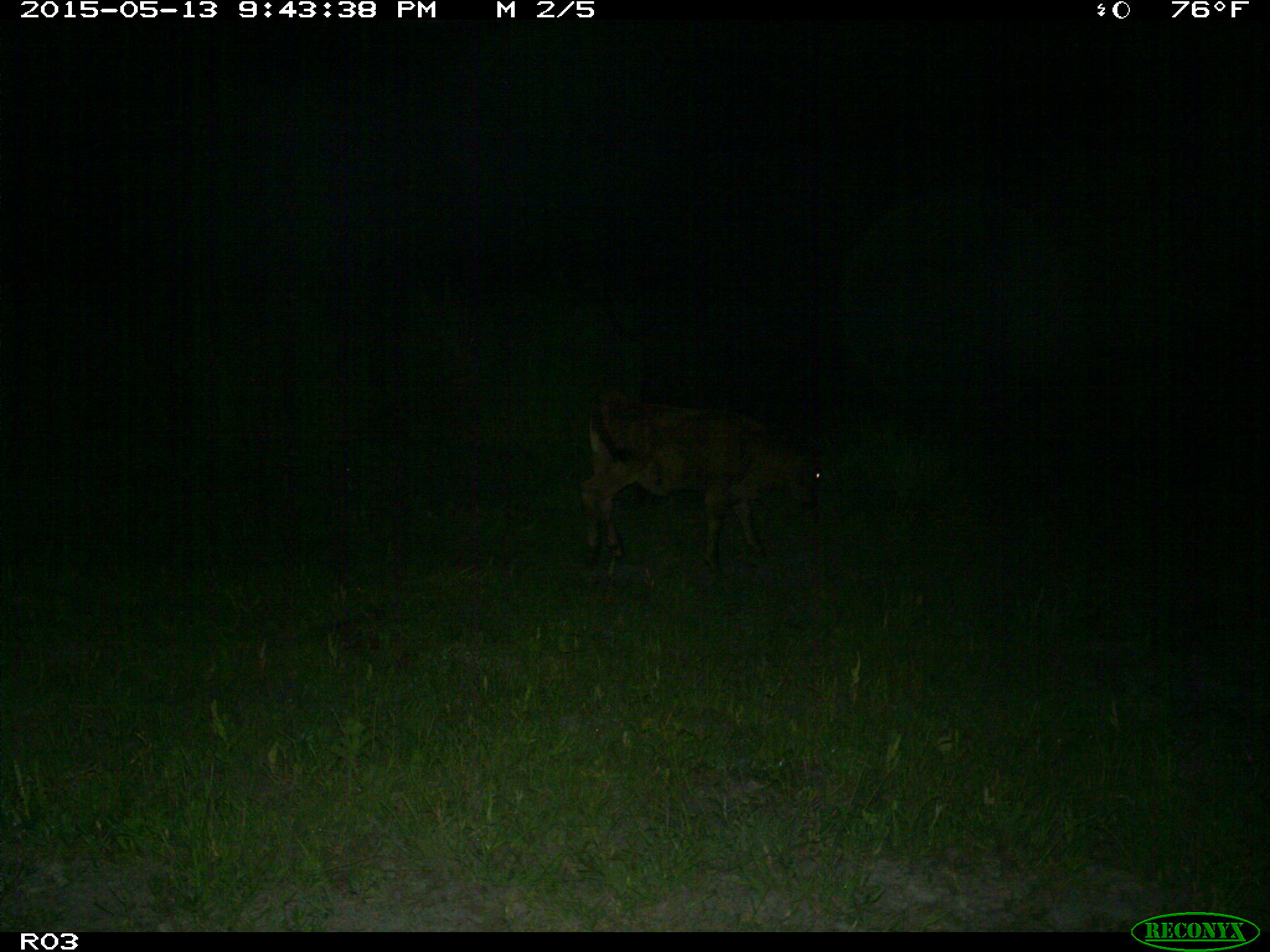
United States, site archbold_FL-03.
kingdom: Animalia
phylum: Chordata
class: Mammalia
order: Artiodactyla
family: Bovidae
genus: Bos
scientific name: Bos taurus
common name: domestic cow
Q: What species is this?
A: Bos taurus (domestic cow).